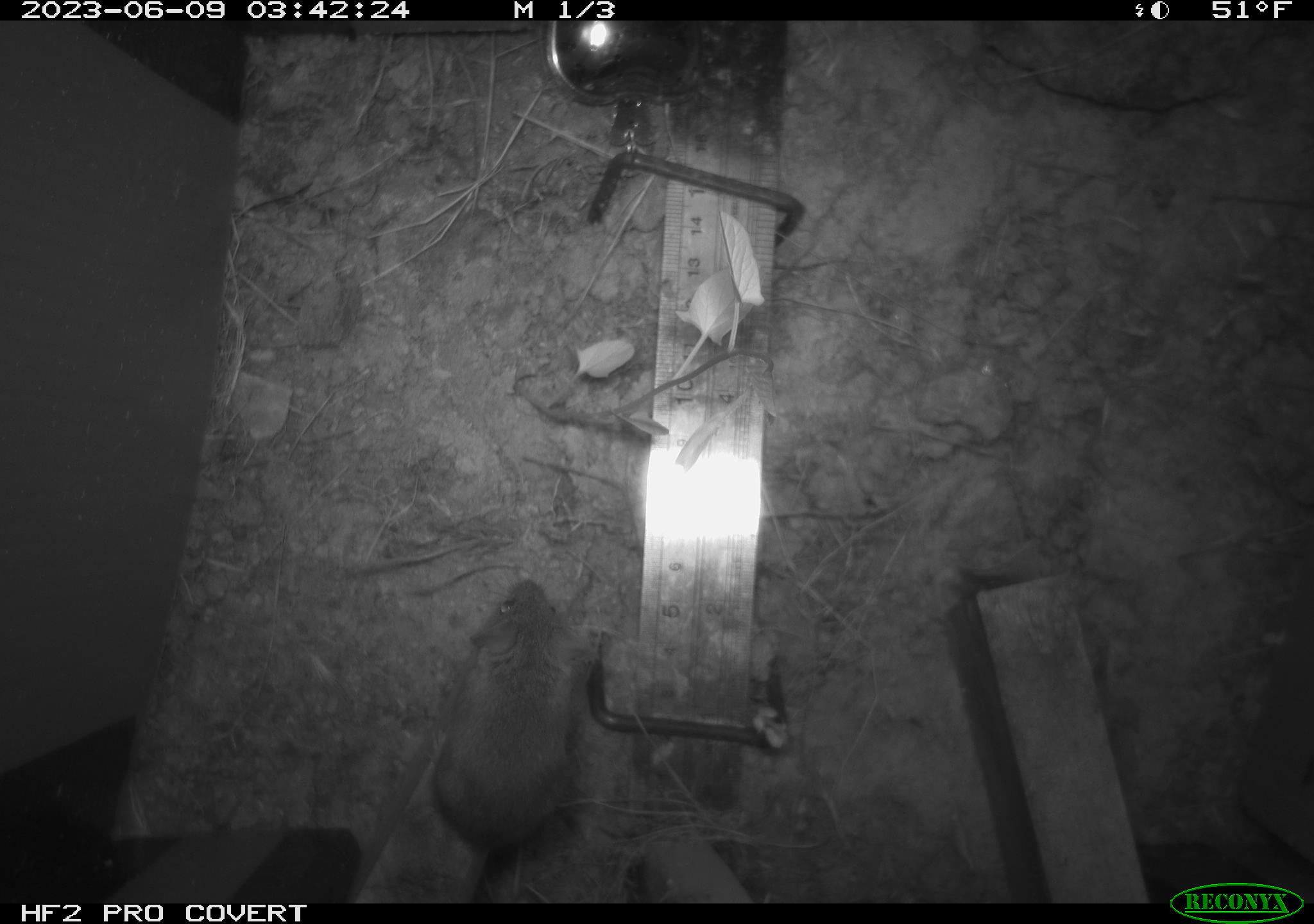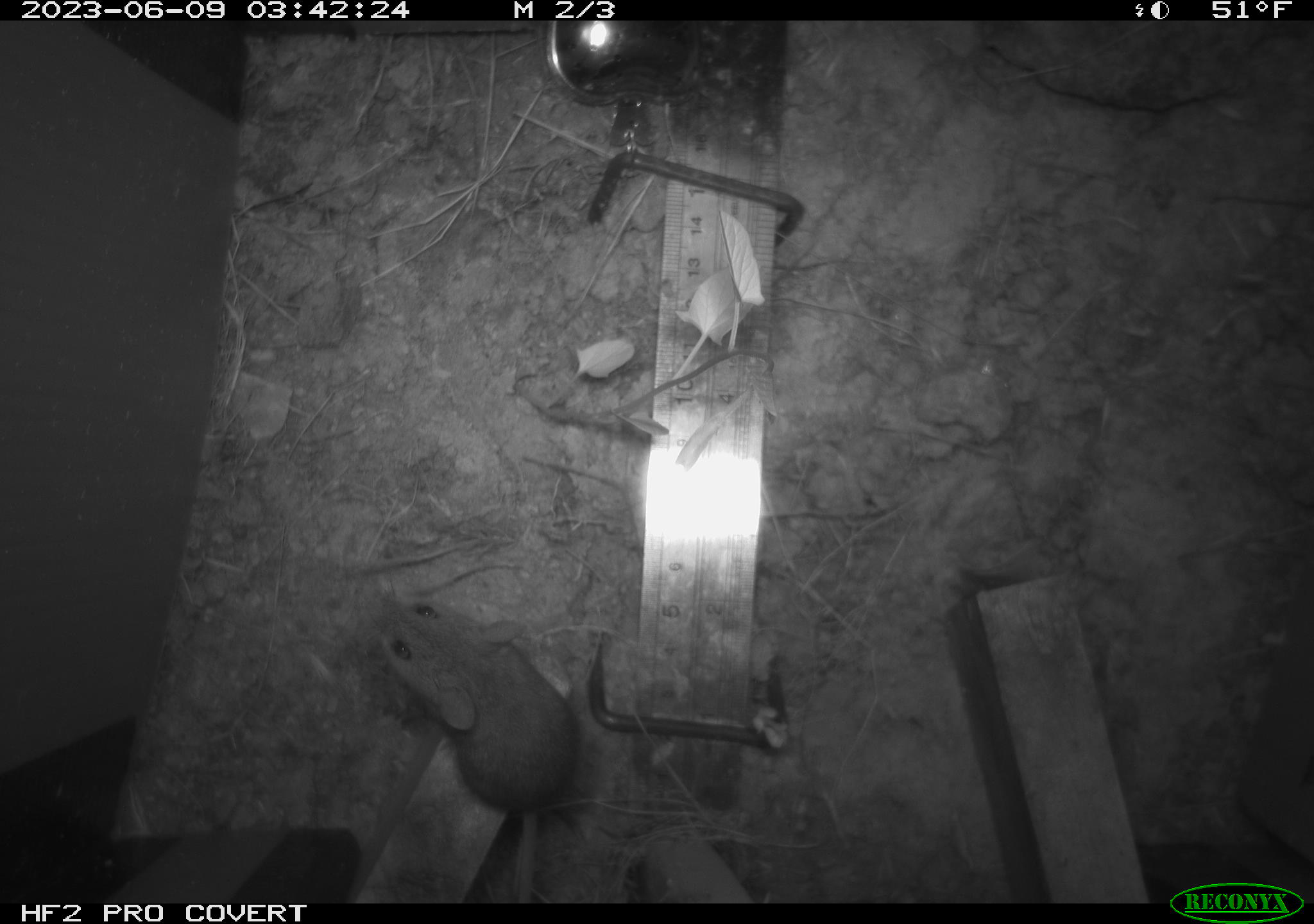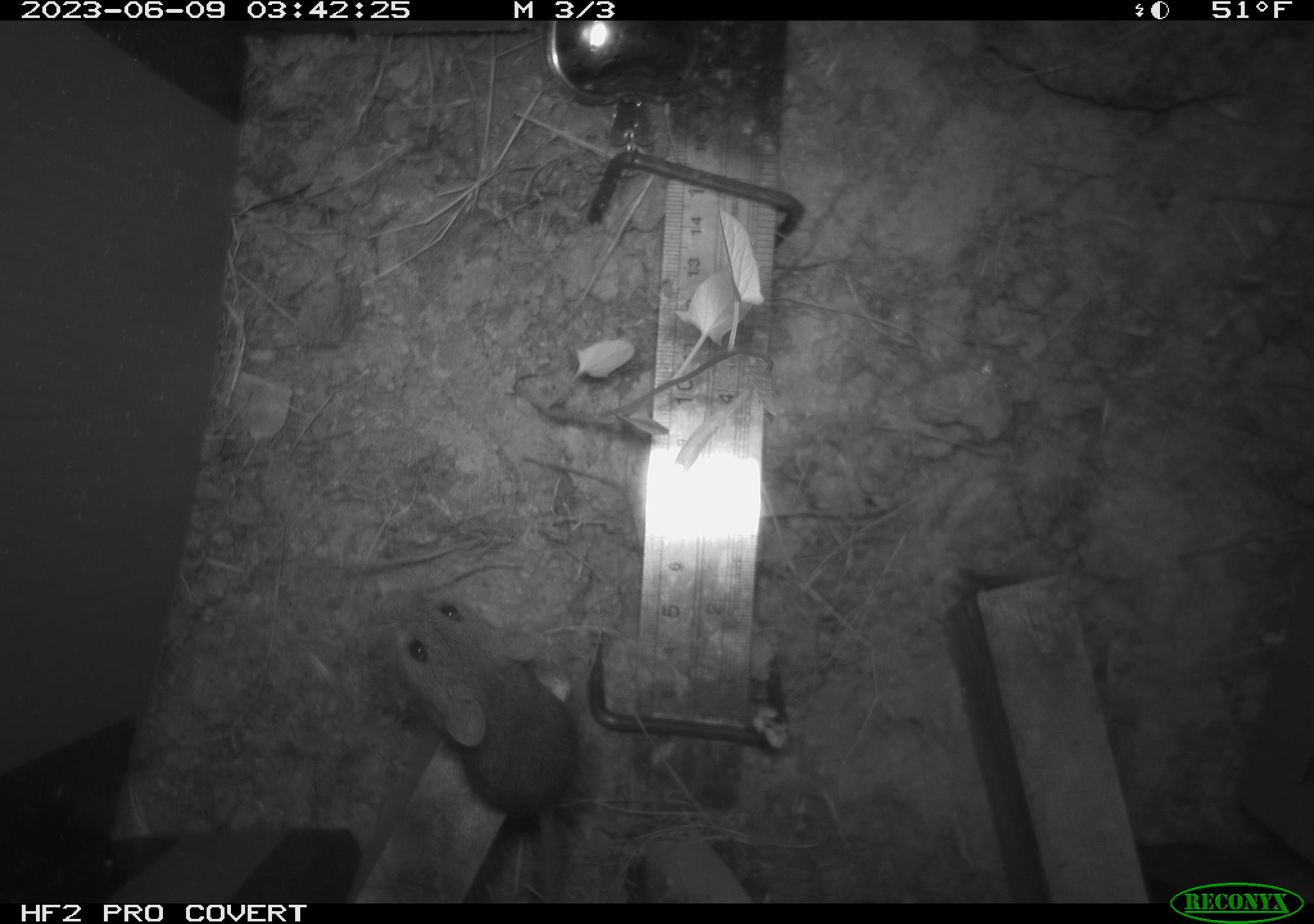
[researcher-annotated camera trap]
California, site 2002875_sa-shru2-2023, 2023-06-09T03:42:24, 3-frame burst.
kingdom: Animalia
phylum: Chordata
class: Mammalia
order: Rodentia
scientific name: Rodentia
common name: mouse species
Mouse species (Rodentia).